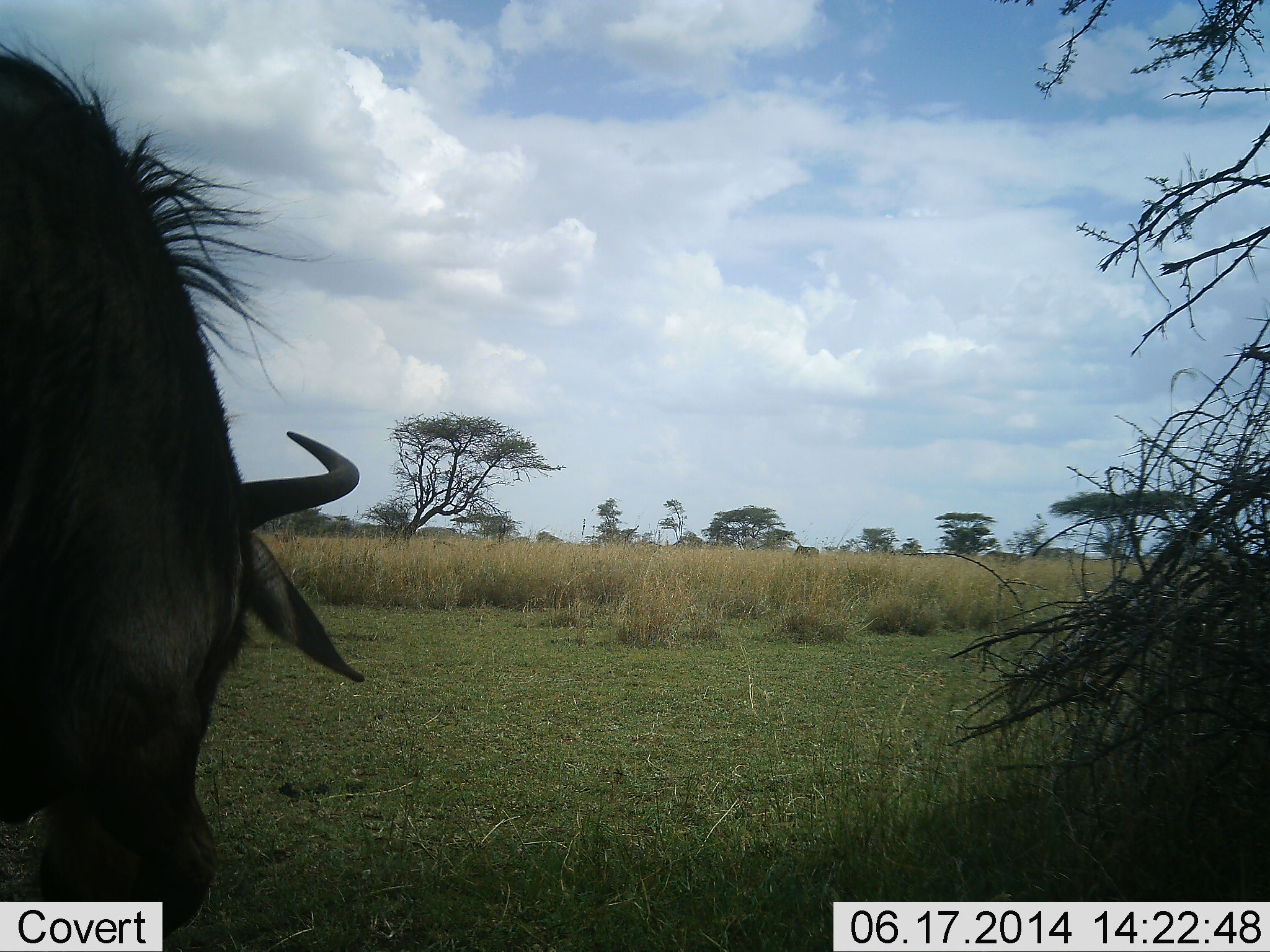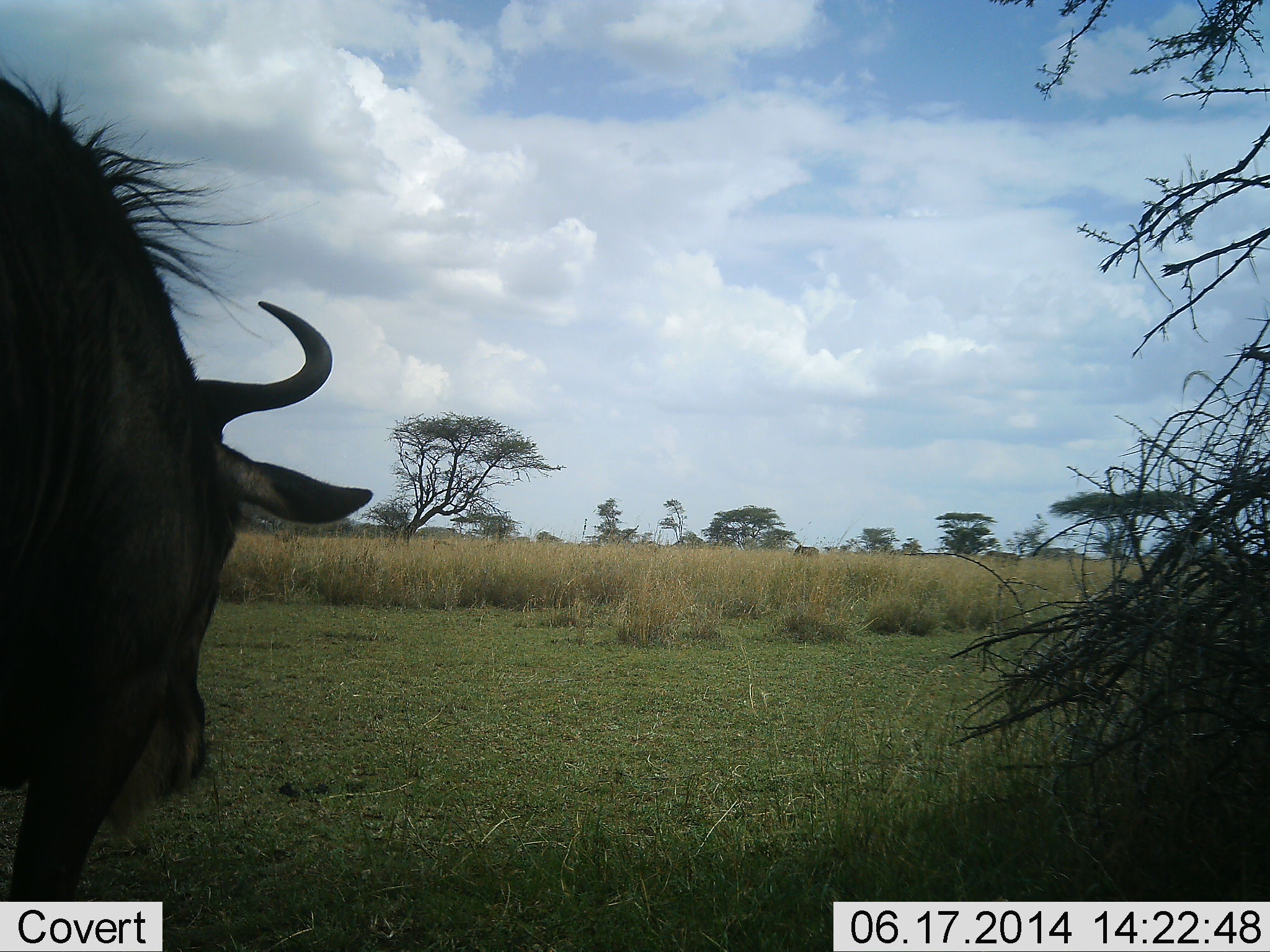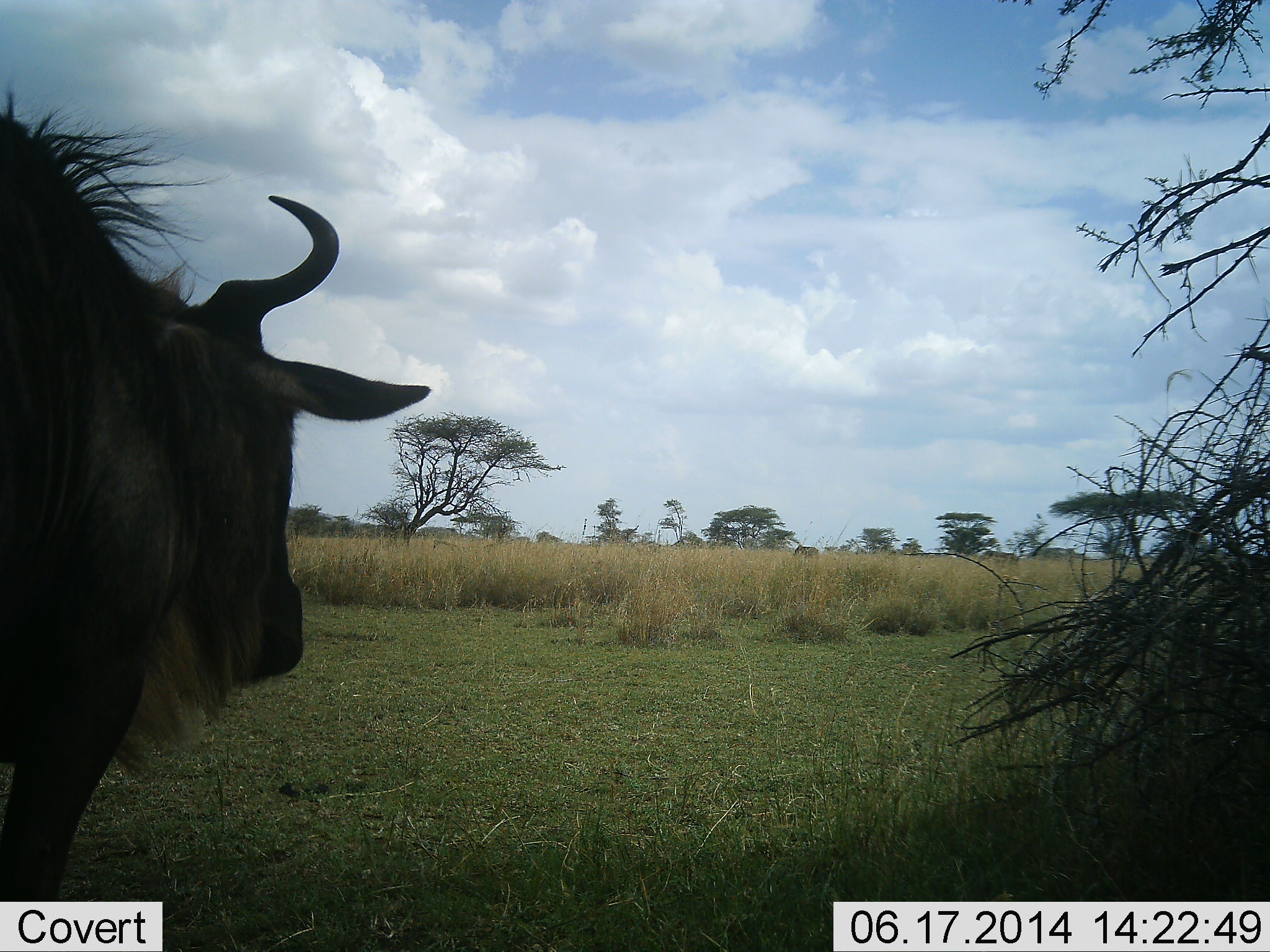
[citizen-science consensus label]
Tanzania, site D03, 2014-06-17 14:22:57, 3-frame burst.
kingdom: Animalia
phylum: Chordata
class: Mammalia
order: Artiodactyla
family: Bovidae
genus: Connochaetes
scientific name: Connochaetes taurinus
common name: blue wildebeest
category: wildebeest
Wildebeest (blue wildebeest) (Connochaetes taurinus), count 1. Behavior (volunteer vote fractions): standing 30%, resting 0%, moving 40%, interacting 0%. Young present (vote fraction): 0%. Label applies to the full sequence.